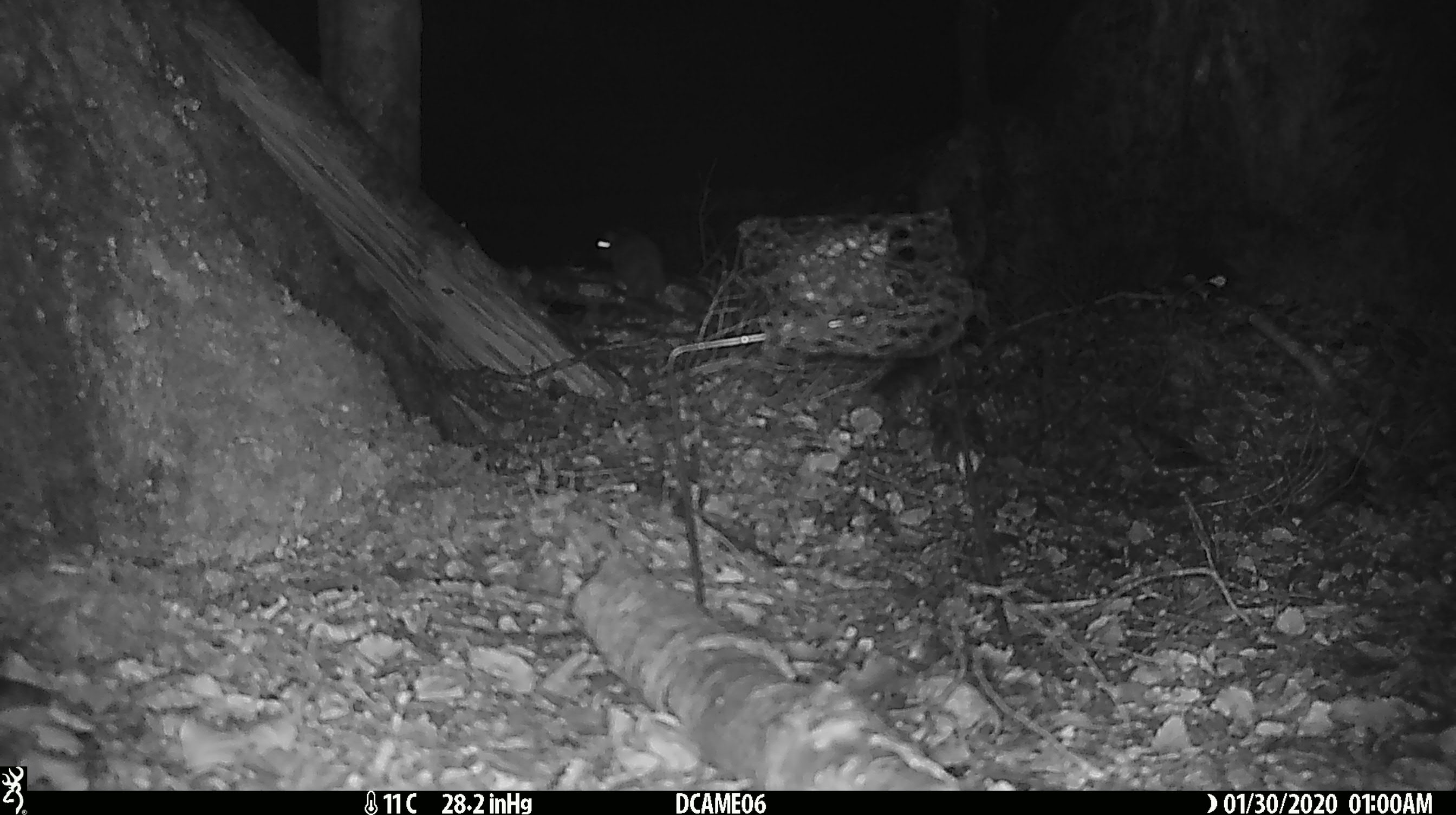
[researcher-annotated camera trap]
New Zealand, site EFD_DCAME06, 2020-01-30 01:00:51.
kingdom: Animalia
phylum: Chordata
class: Mammalia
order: Rodentia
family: Muridae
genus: Rattus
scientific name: Rattus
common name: rat